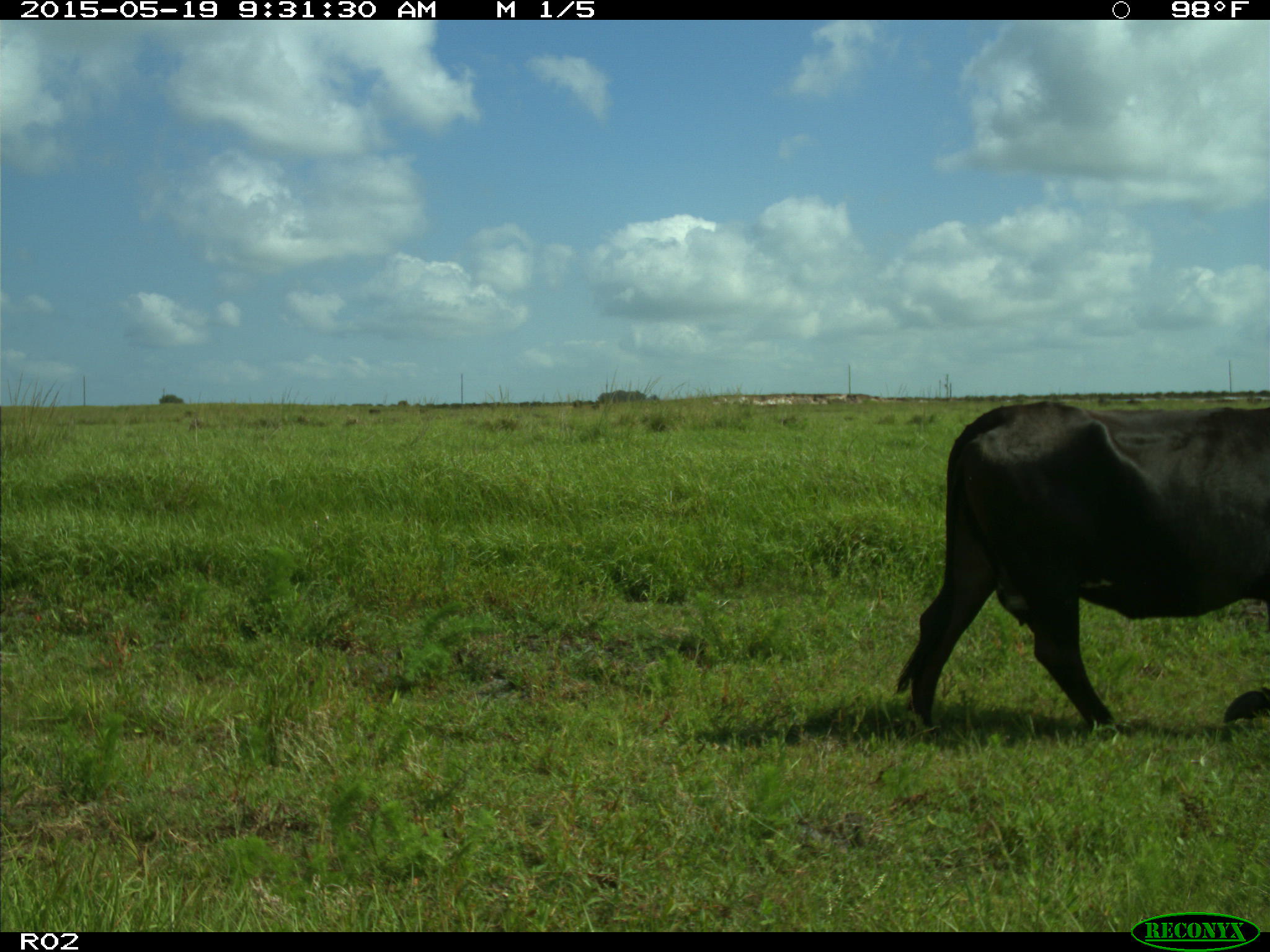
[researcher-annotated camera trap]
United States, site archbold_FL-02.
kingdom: Animalia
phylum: Chordata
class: Mammalia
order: Artiodactyla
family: Bovidae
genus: Bos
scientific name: Bos taurus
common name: domestic cow